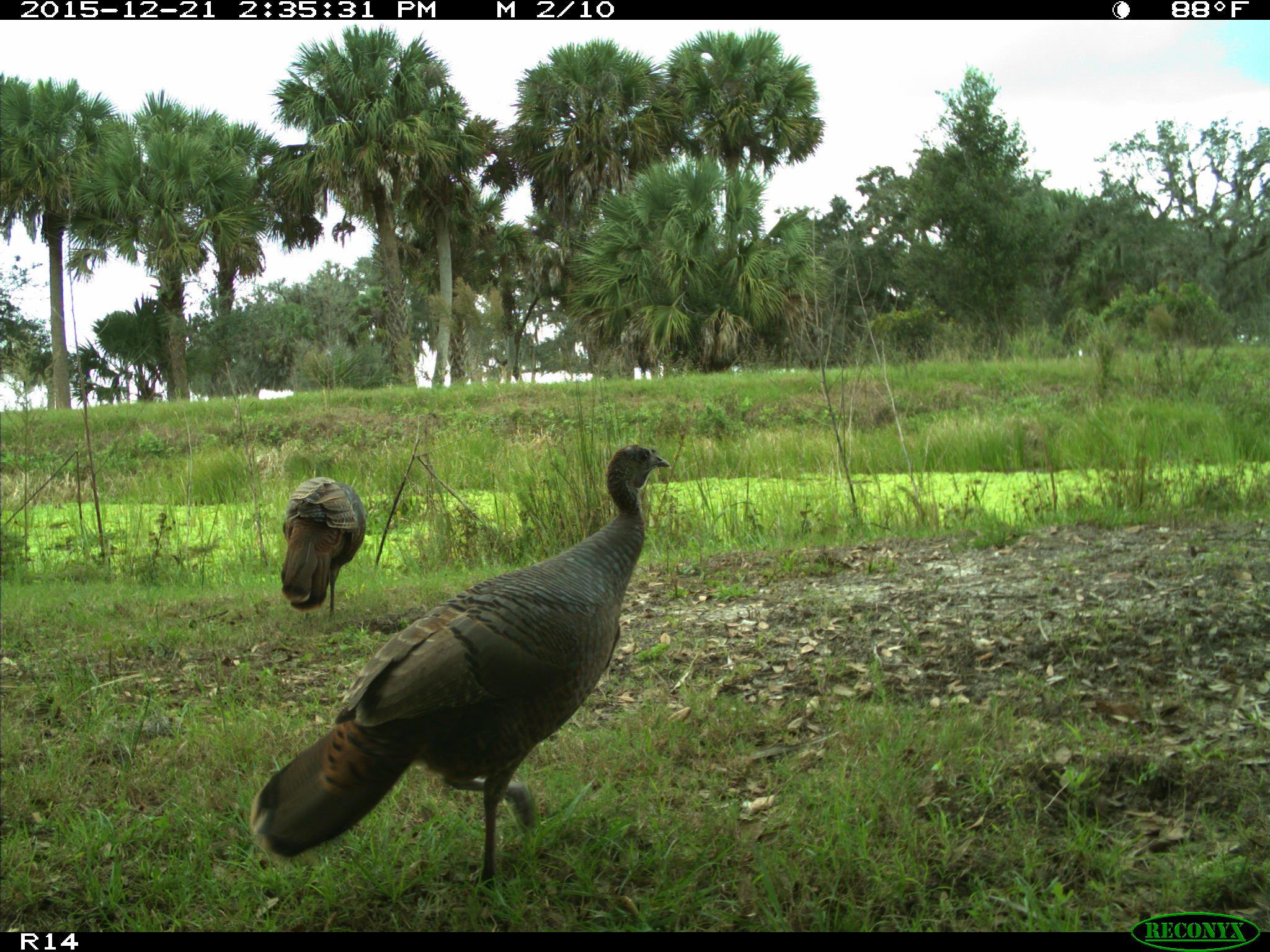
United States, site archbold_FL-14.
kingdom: Animalia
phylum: Chordata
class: Aves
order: Galliformes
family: Phasianidae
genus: Meleagris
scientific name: Meleagris gallopavo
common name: wild turkey